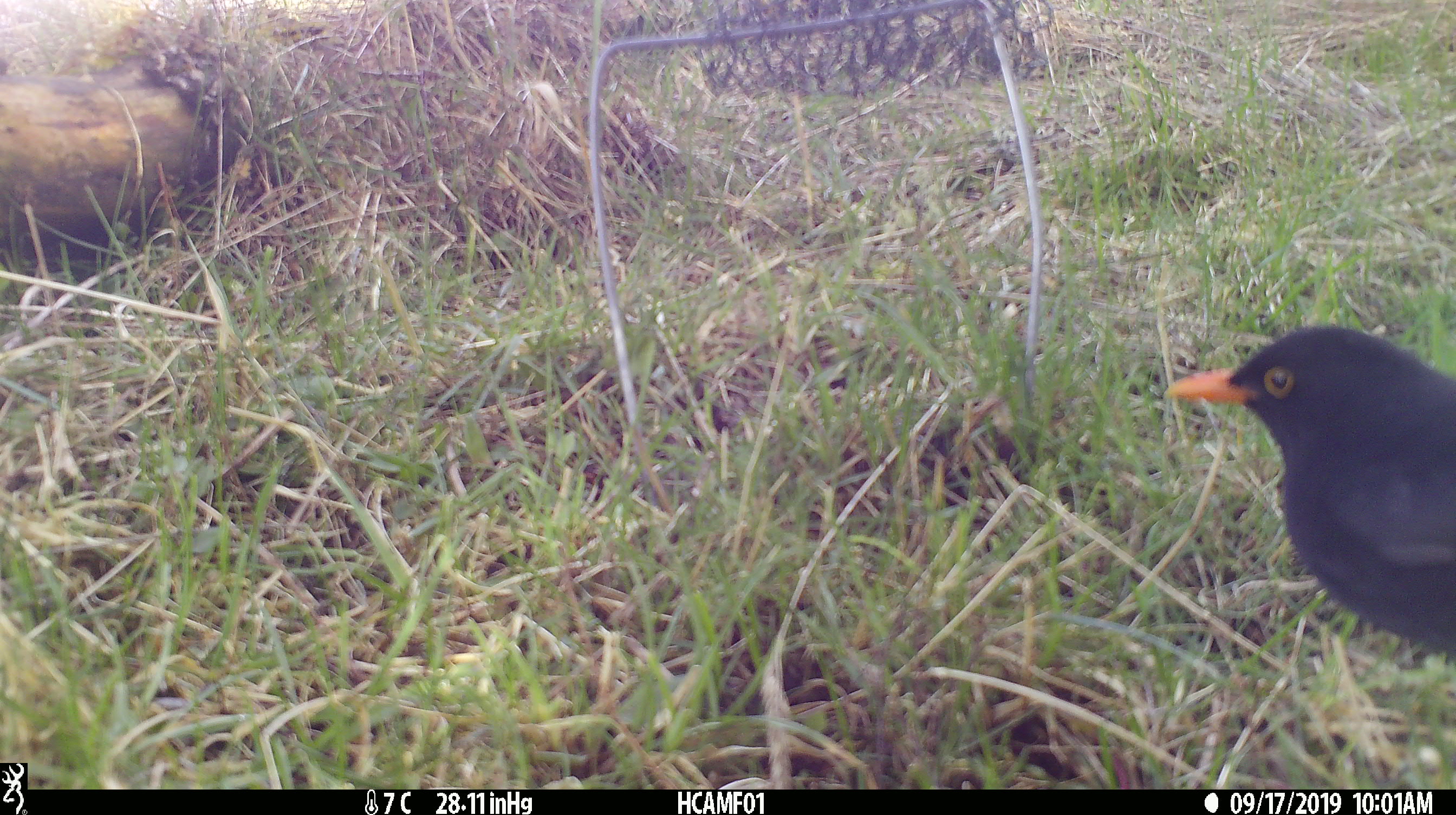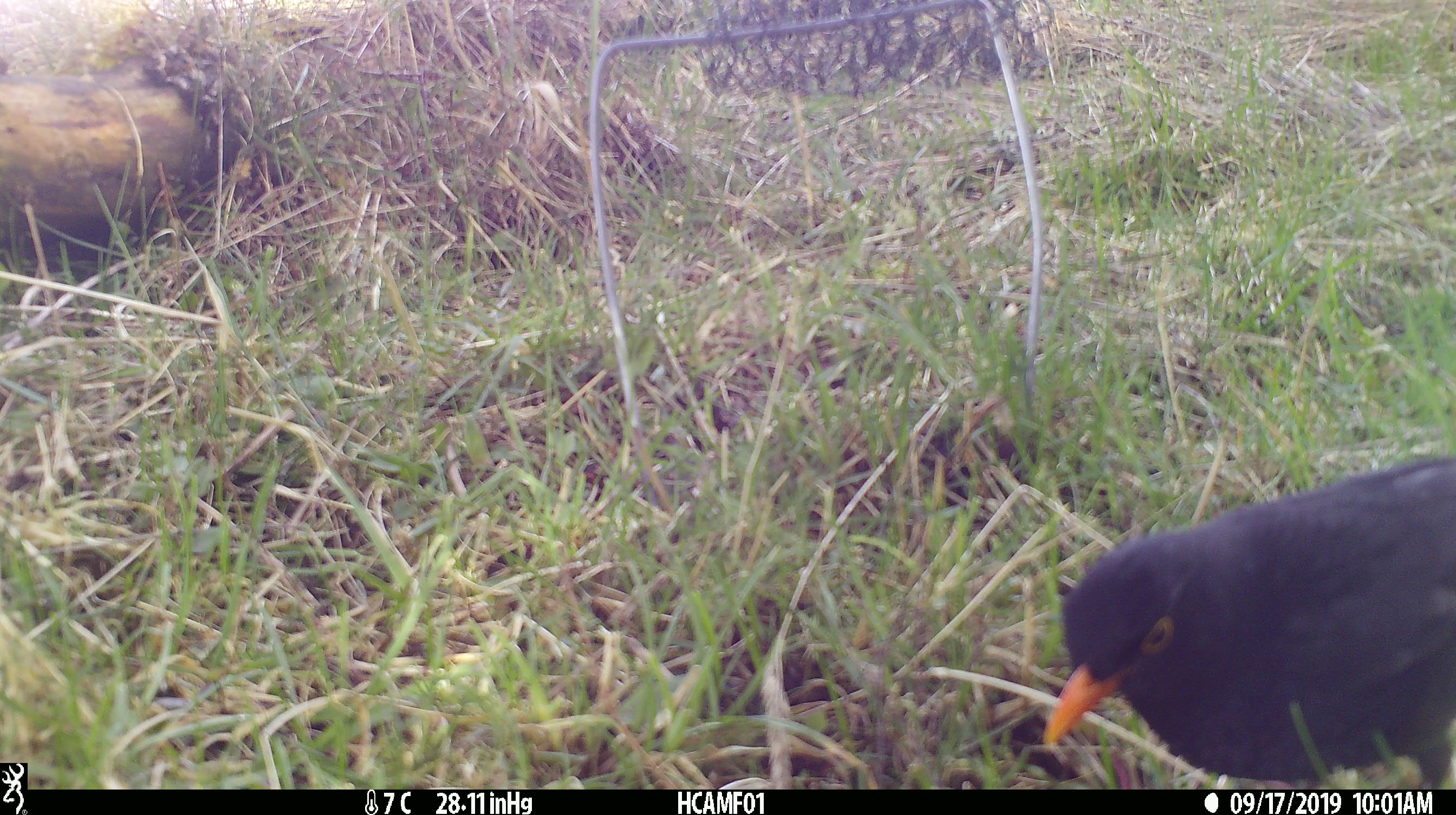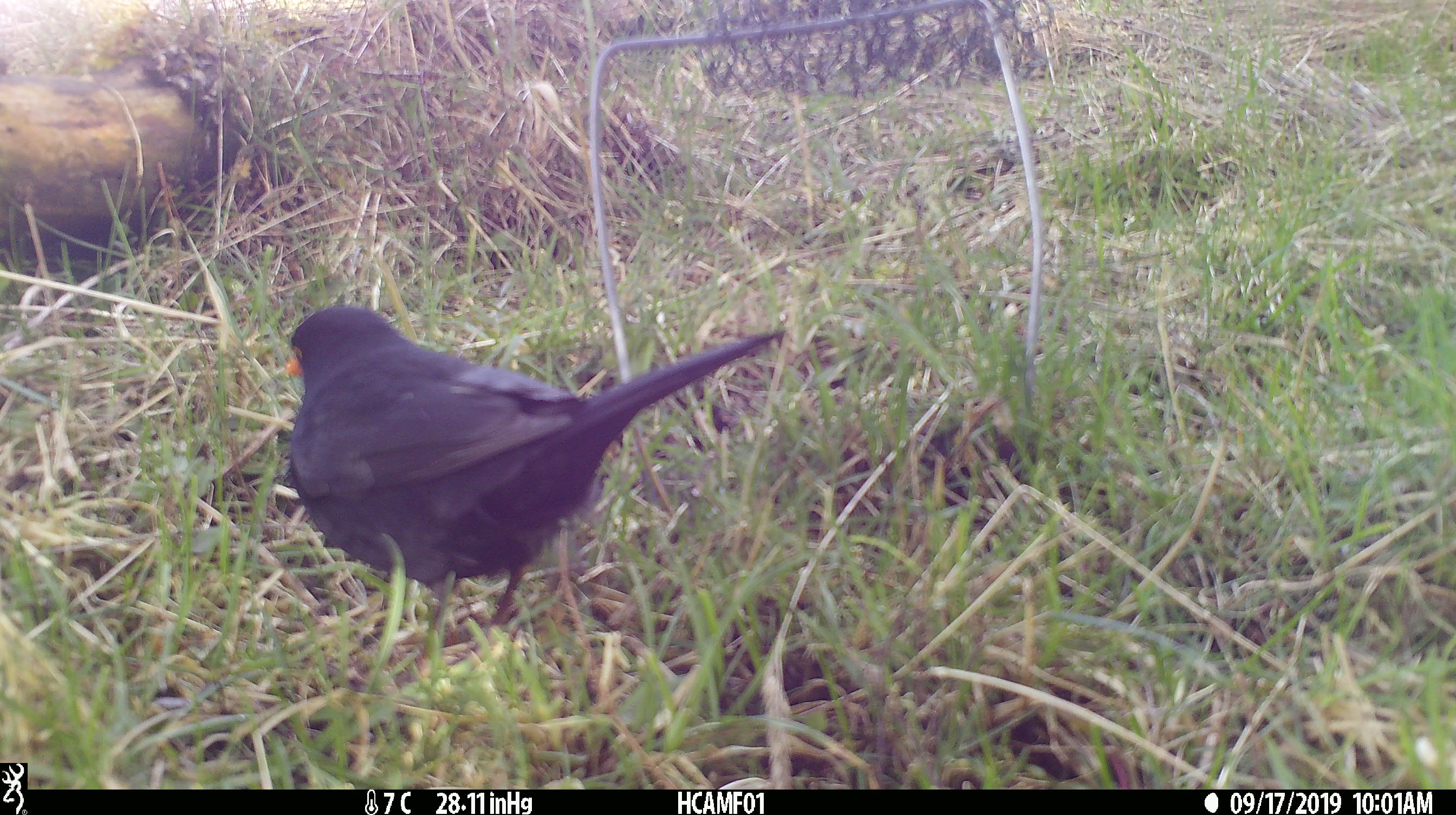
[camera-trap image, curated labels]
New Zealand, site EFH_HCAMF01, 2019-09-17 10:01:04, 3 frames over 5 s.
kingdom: Animalia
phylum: Chordata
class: Aves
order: Passeriformes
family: Turdidae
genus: Turdus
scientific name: Turdus merula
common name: eurasian blackbird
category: blackbird